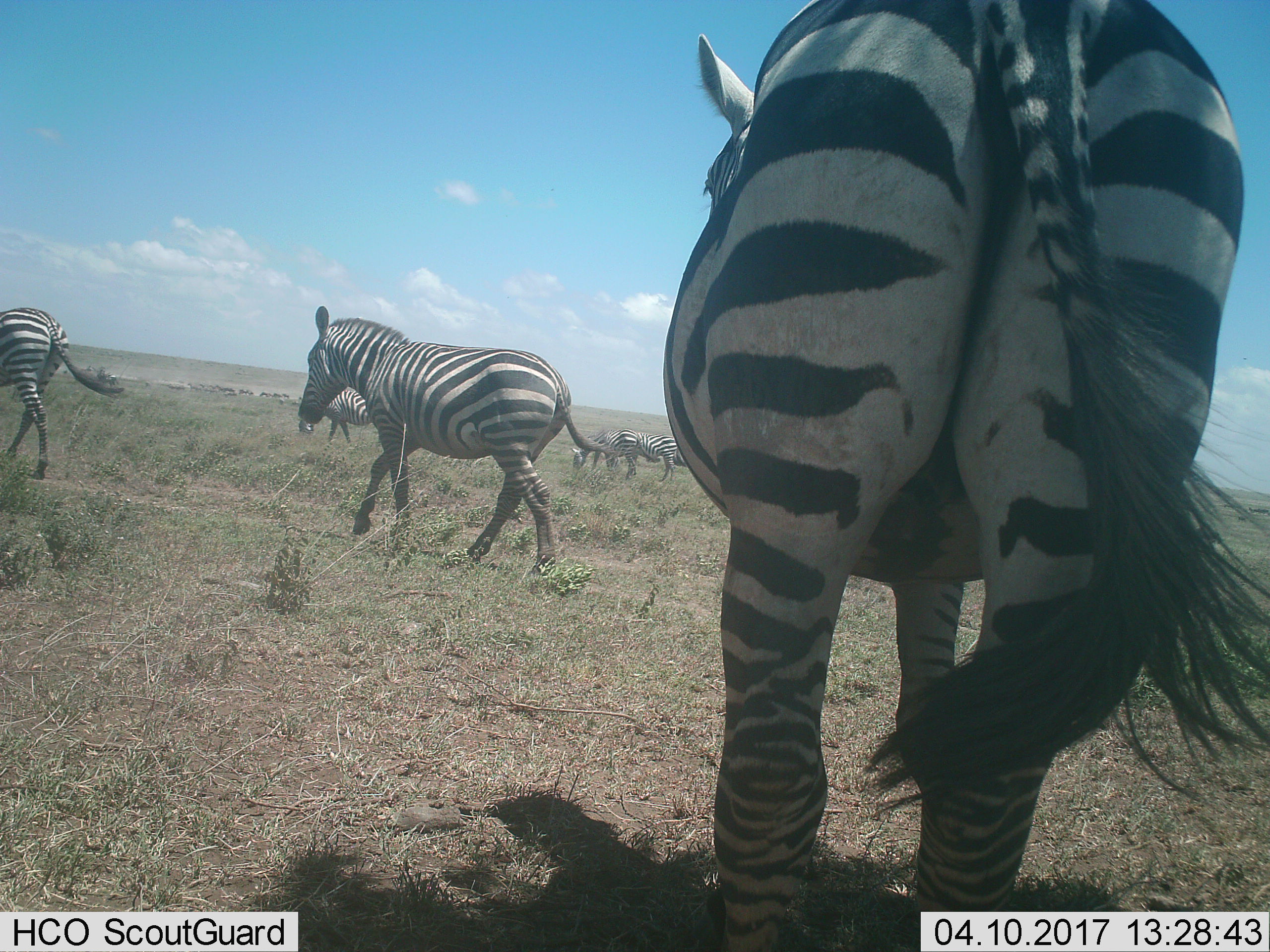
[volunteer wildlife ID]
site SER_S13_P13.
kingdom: Animalia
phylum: Chordata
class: Mammalia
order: Perissodactyla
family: Equidae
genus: Equus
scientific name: Equus quagga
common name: plains zebra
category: zebraplains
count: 6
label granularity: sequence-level